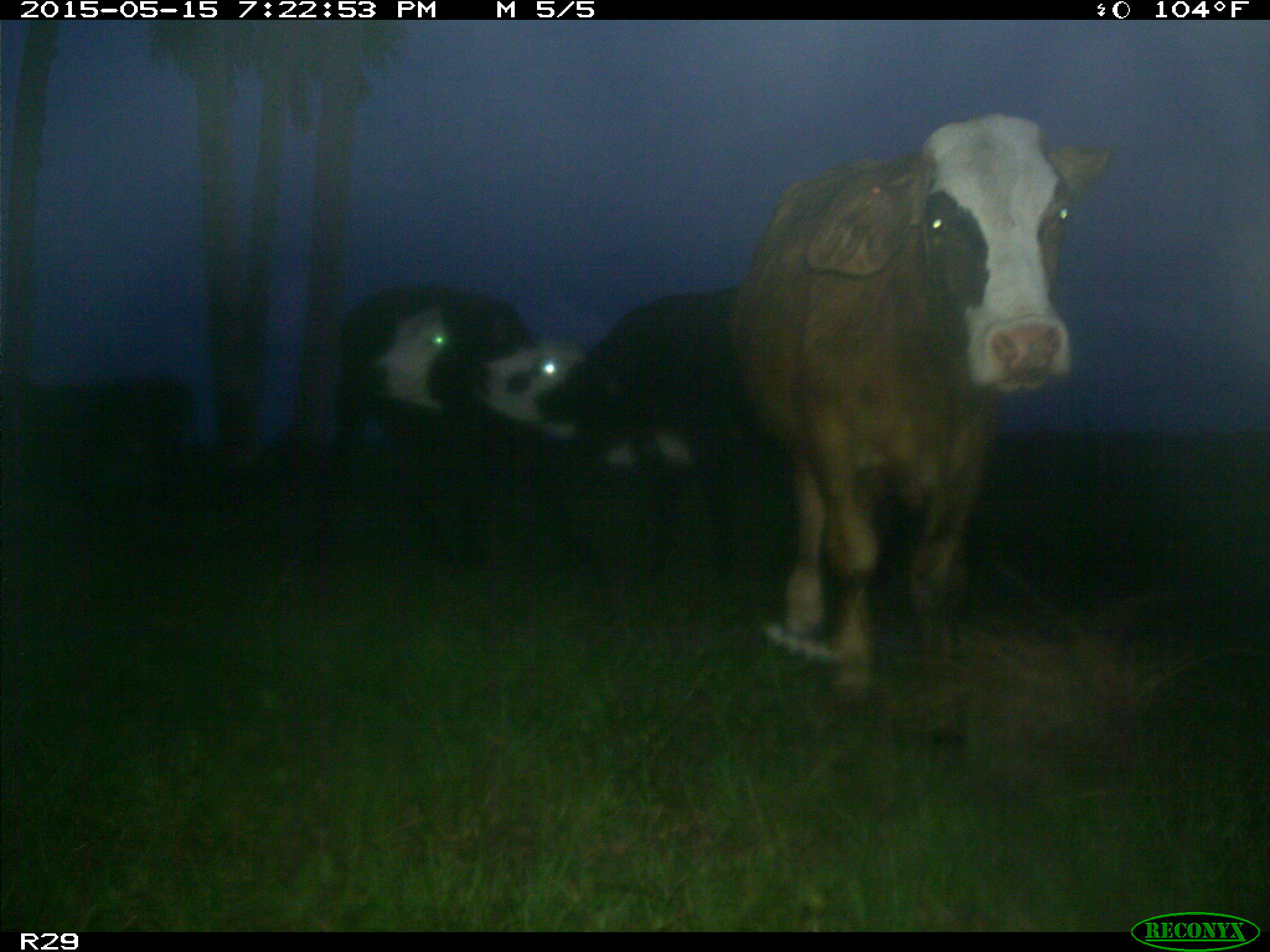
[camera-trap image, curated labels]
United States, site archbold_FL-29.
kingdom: Animalia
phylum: Chordata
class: Mammalia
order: Artiodactyla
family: Bovidae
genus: Bos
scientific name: Bos taurus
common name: domestic cow